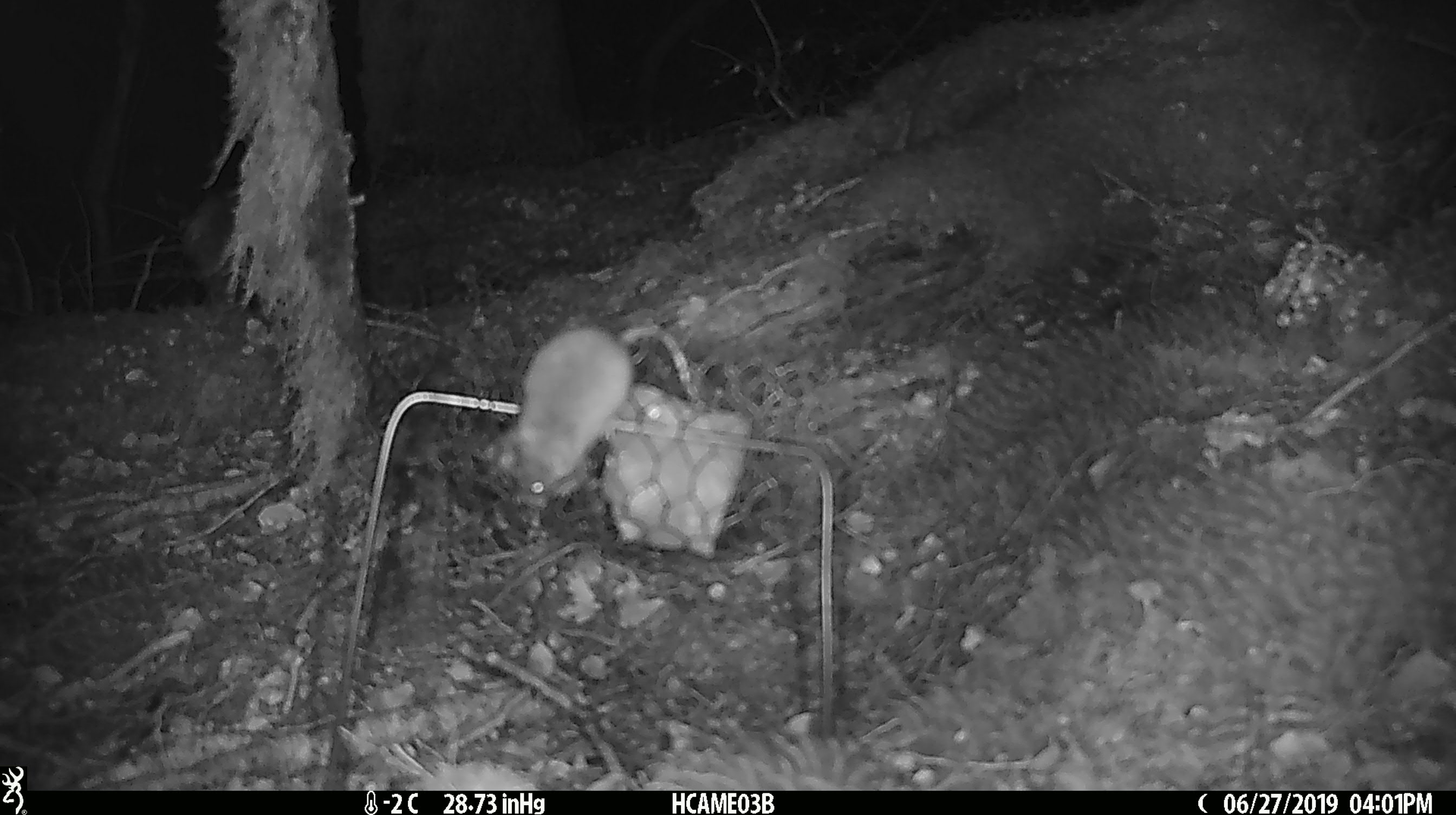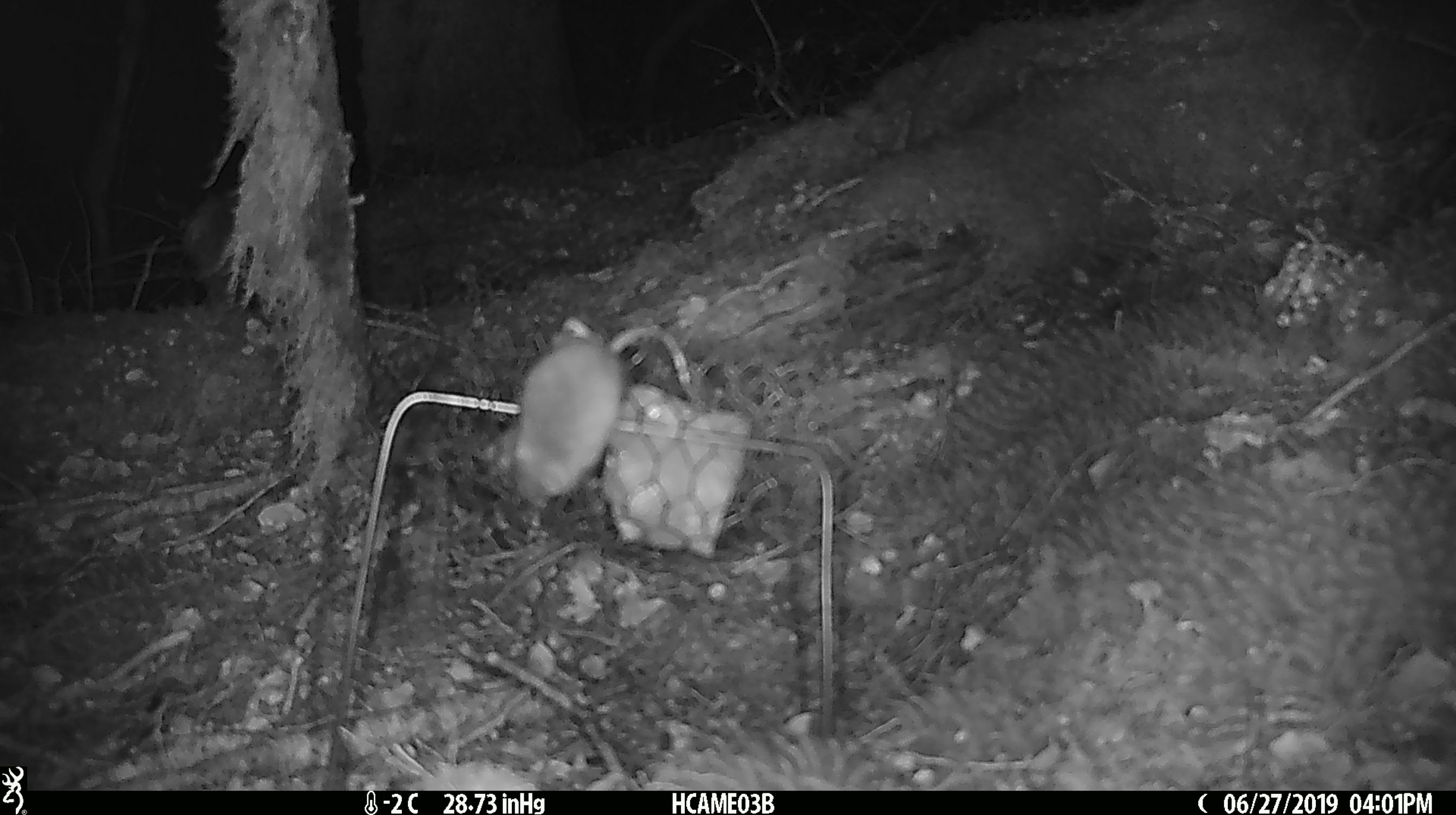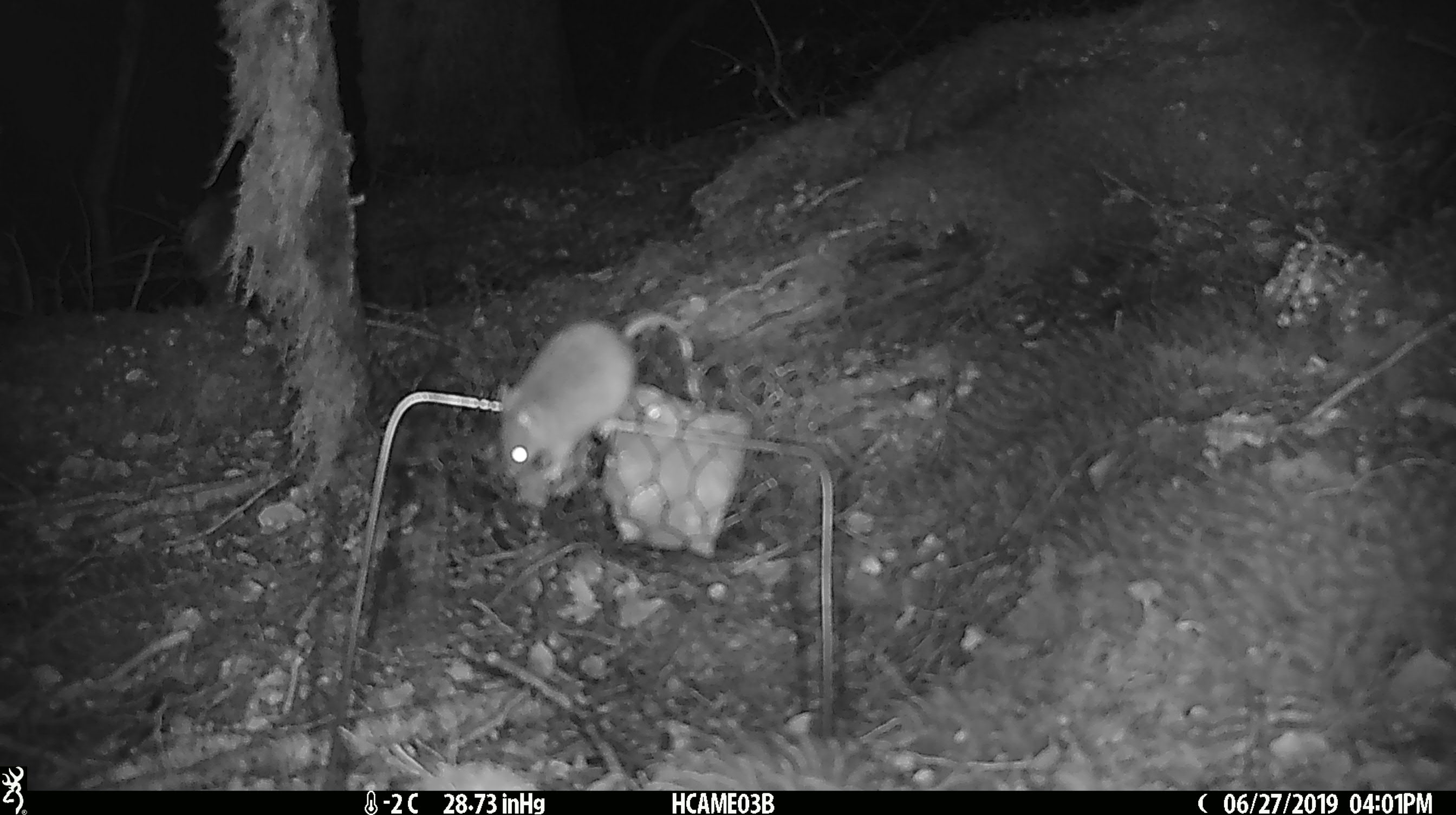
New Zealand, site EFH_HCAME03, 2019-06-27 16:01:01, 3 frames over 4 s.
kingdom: Animalia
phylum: Chordata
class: Mammalia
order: Rodentia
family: Muridae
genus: Mus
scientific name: Mus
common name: mouse